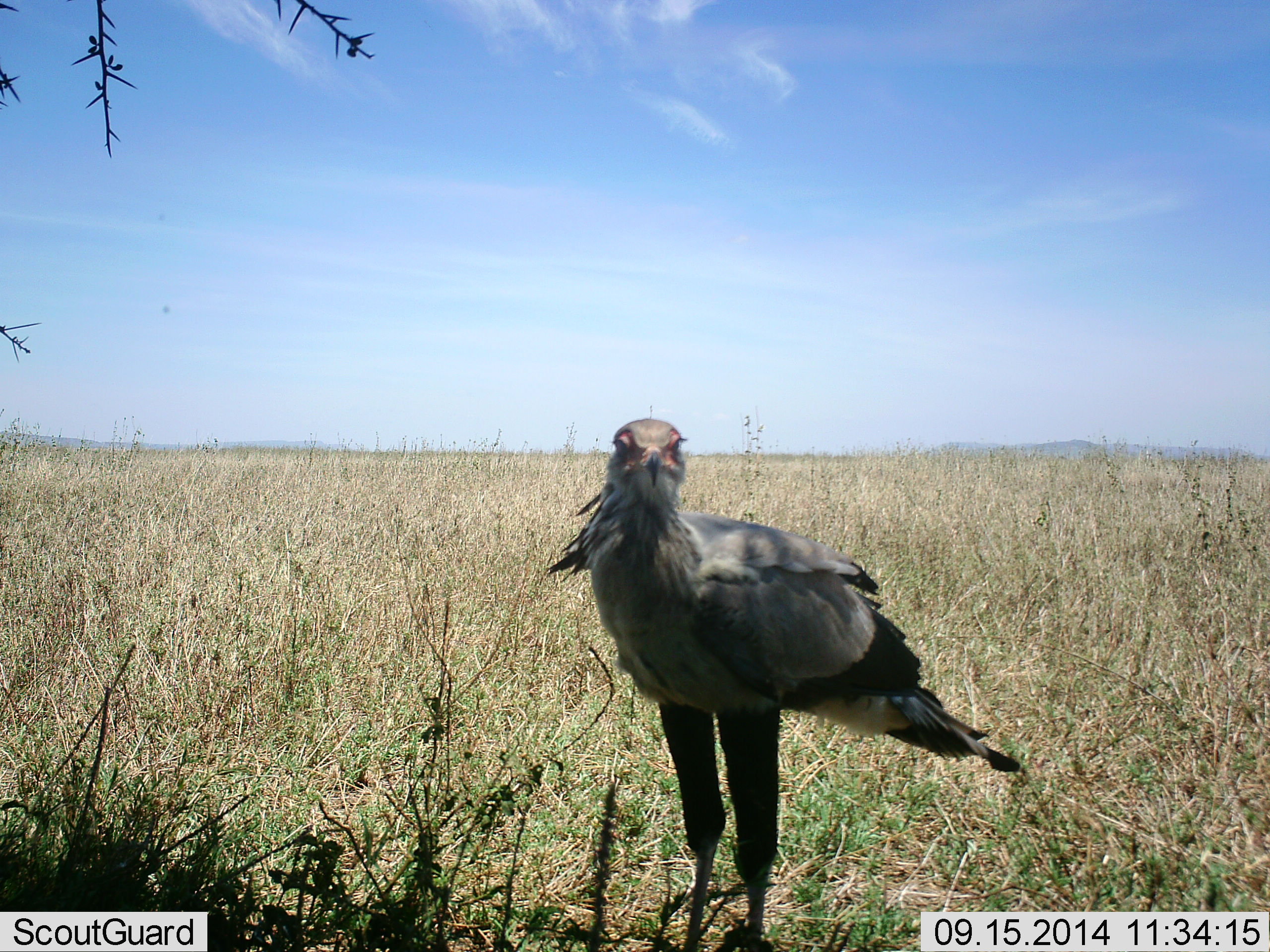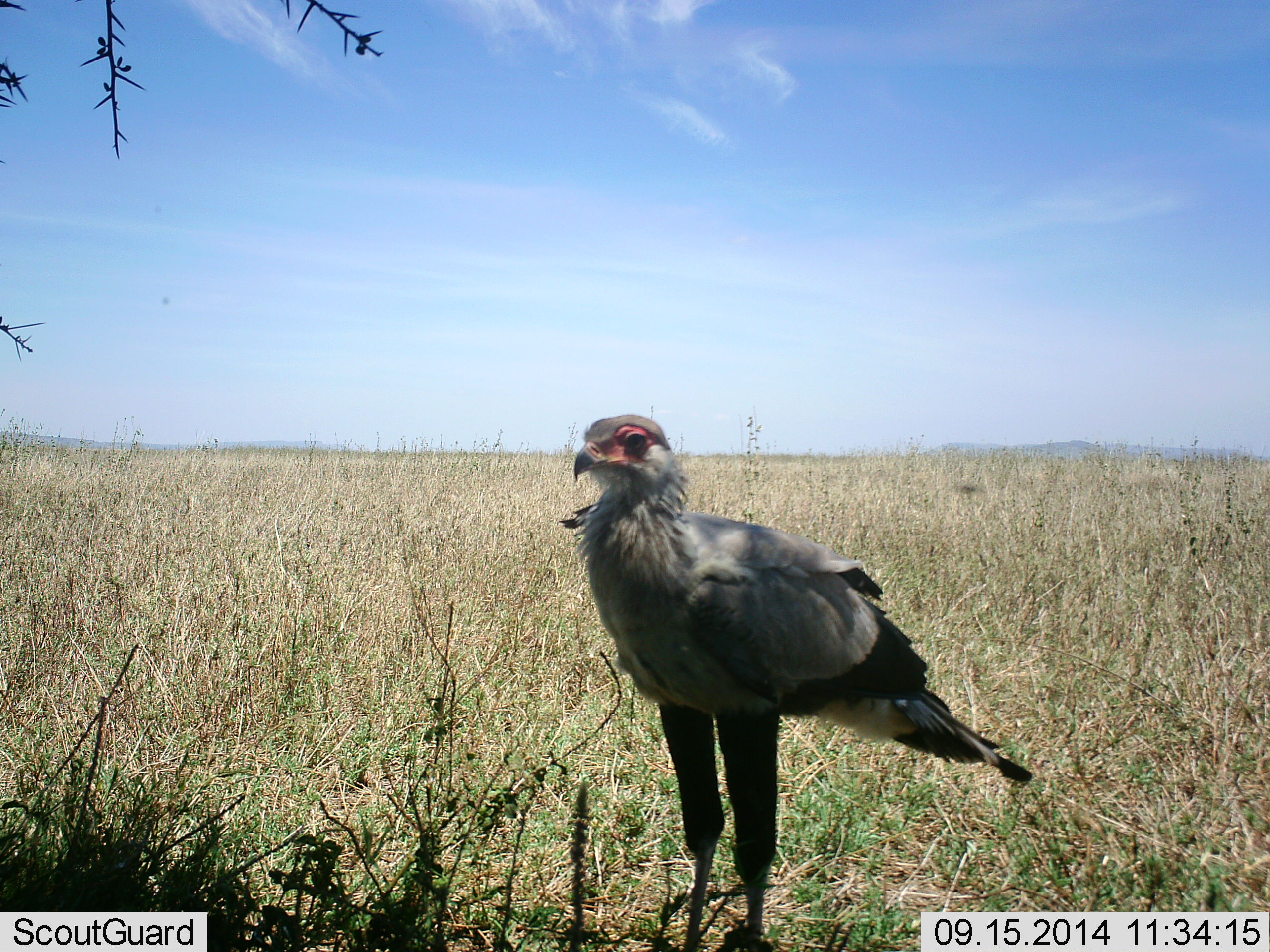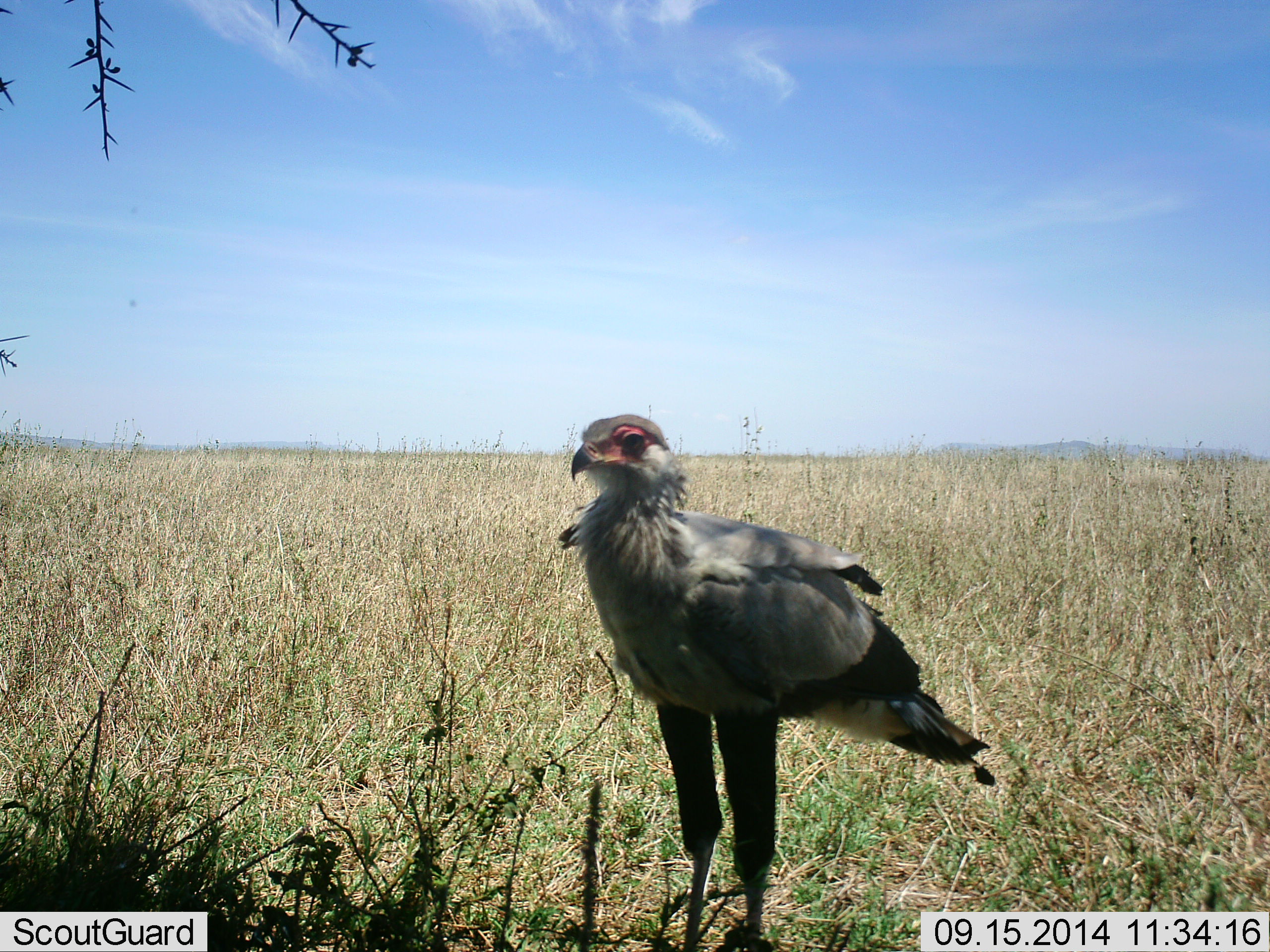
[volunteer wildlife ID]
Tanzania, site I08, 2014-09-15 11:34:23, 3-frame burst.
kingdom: Animalia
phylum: Chordata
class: Aves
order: Accipitriformes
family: Sagittariidae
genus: Sagittarius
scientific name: Sagittarius serpentarius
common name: secretary bird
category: secretarybird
Secretarybird (secretary bird) (Sagittarius serpentarius), count 1. Behavior (volunteer vote fractions): standing 100%, resting 0%, moving 0%, interacting 0%. Young present (vote fraction): 0%. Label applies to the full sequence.